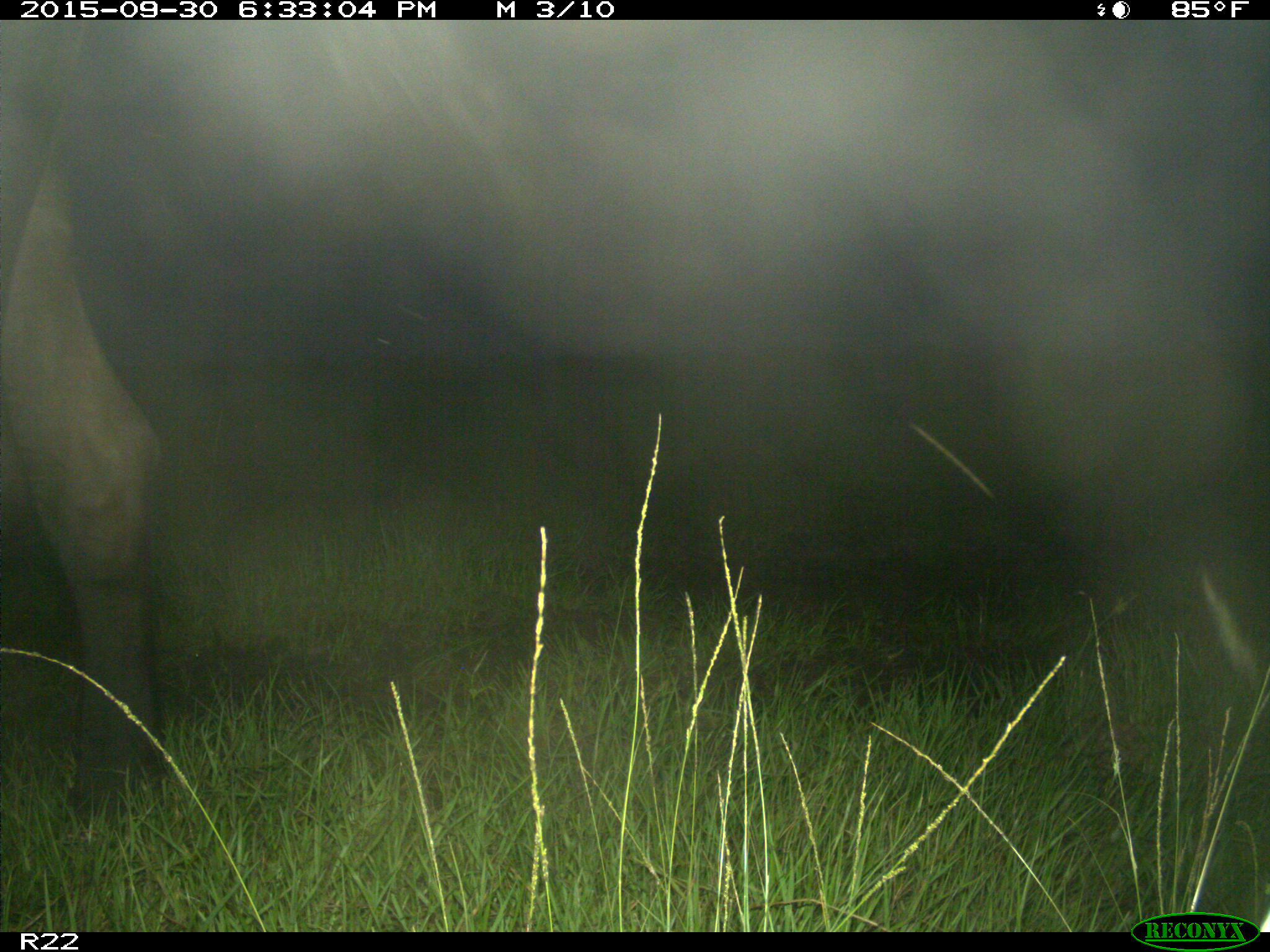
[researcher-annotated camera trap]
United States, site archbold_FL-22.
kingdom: Animalia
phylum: Chordata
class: Mammalia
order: Artiodactyla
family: Bovidae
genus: Bos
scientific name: Bos taurus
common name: domestic cow